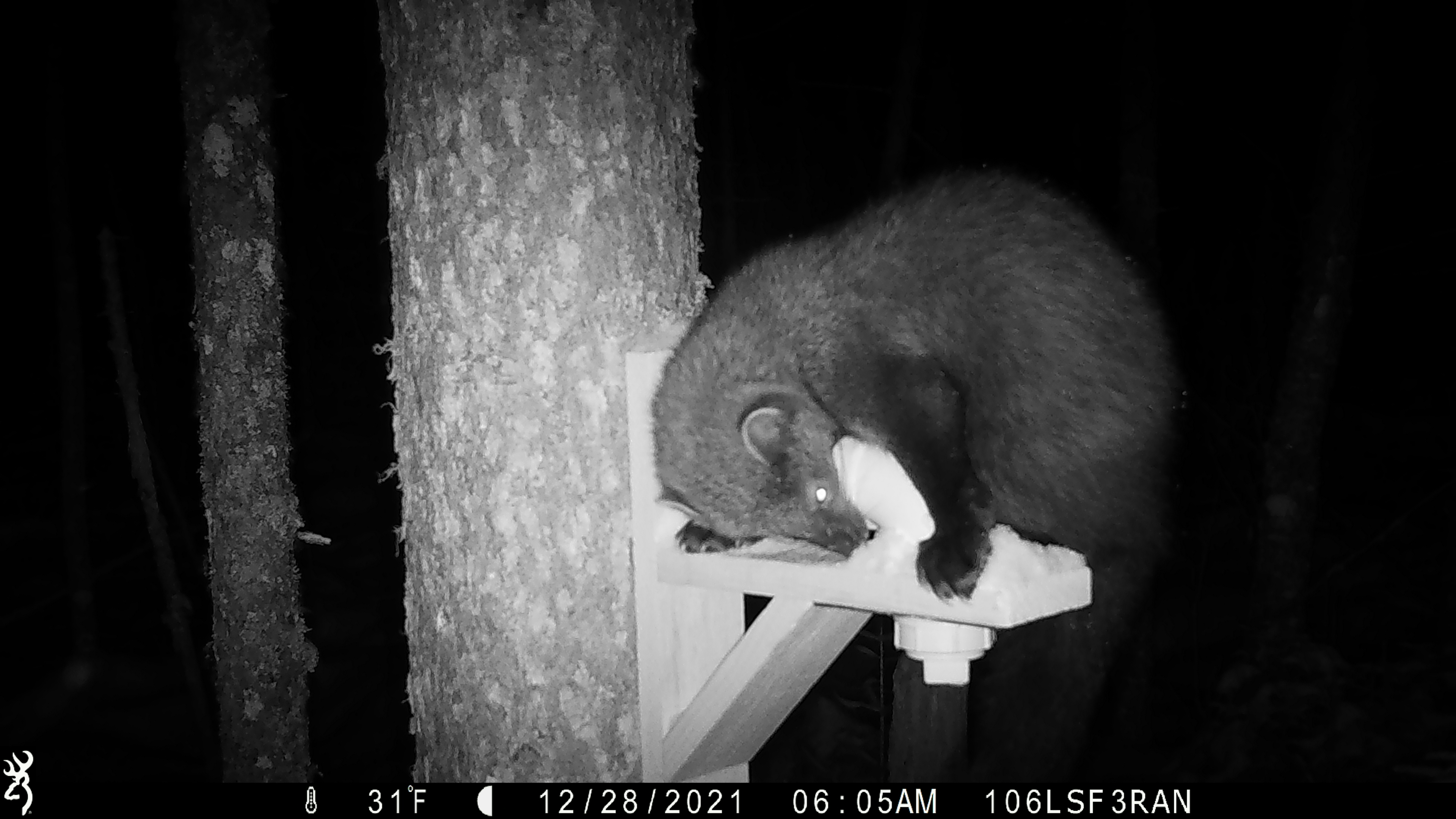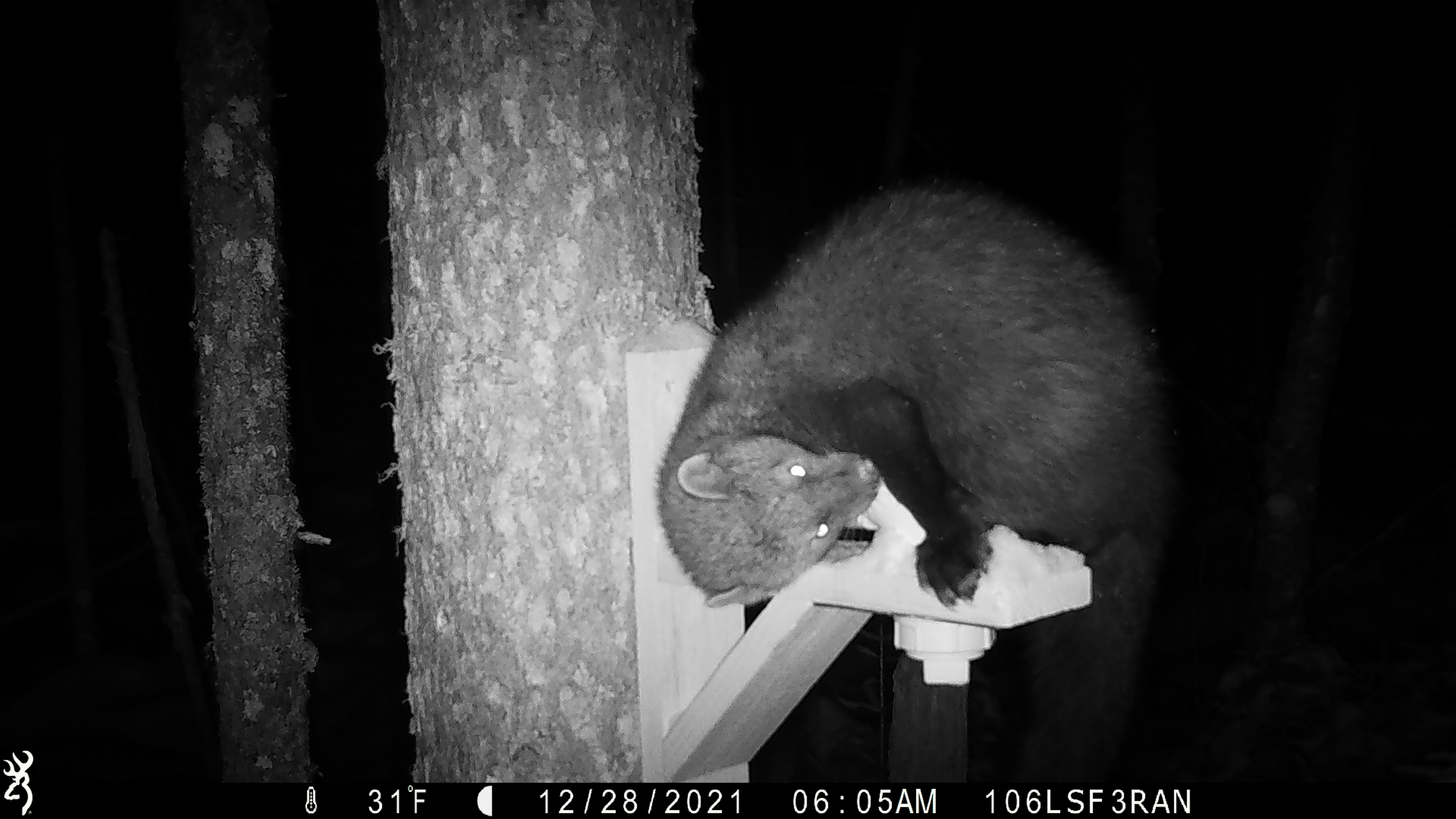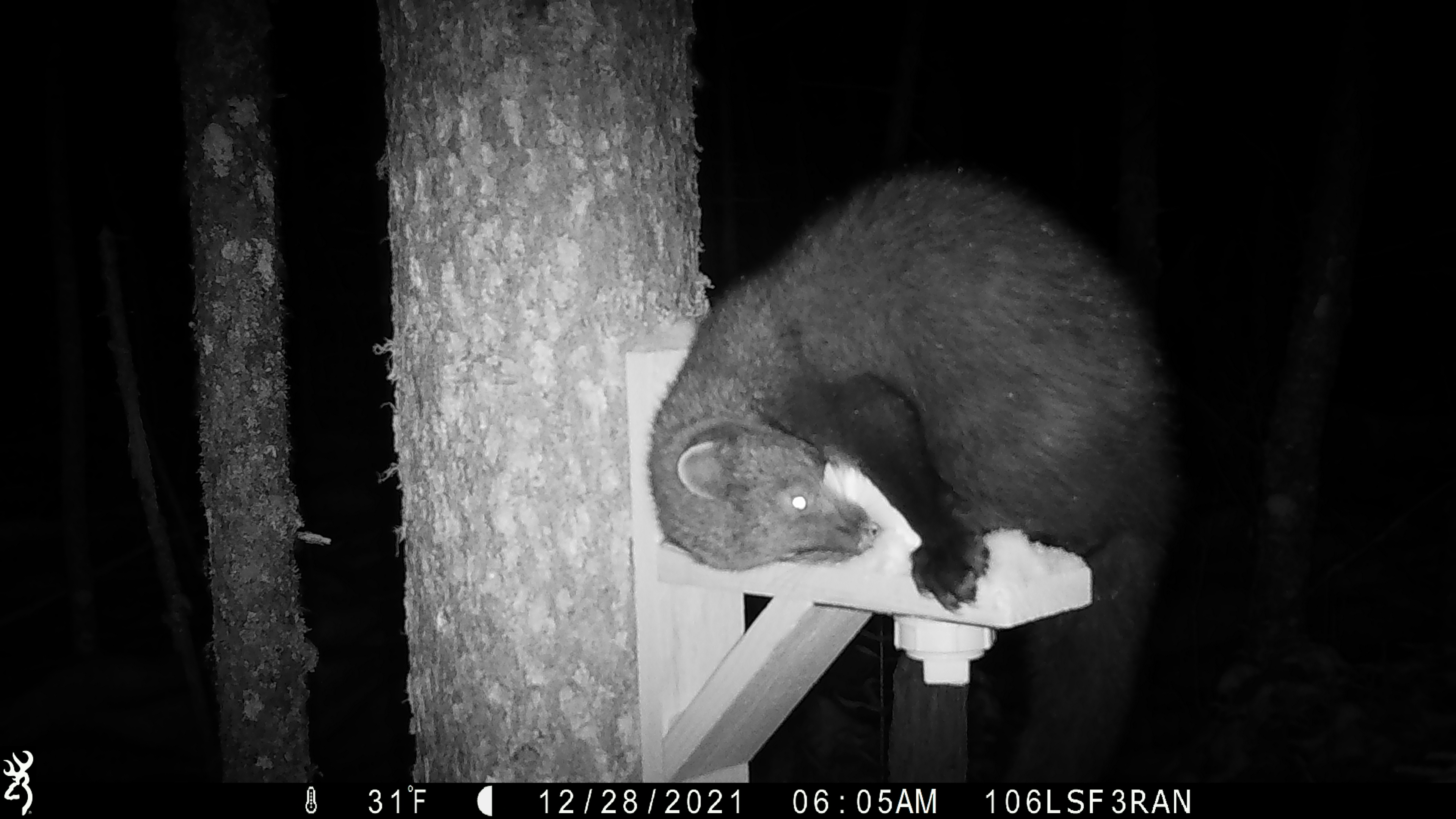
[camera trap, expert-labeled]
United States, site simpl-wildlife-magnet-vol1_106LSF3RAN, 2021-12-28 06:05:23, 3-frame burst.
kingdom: Animalia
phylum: Chordata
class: Mammalia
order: Carnivora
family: Mustelidae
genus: Pekania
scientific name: Pekania pennanti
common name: fisher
Fisher (Pekania pennanti).